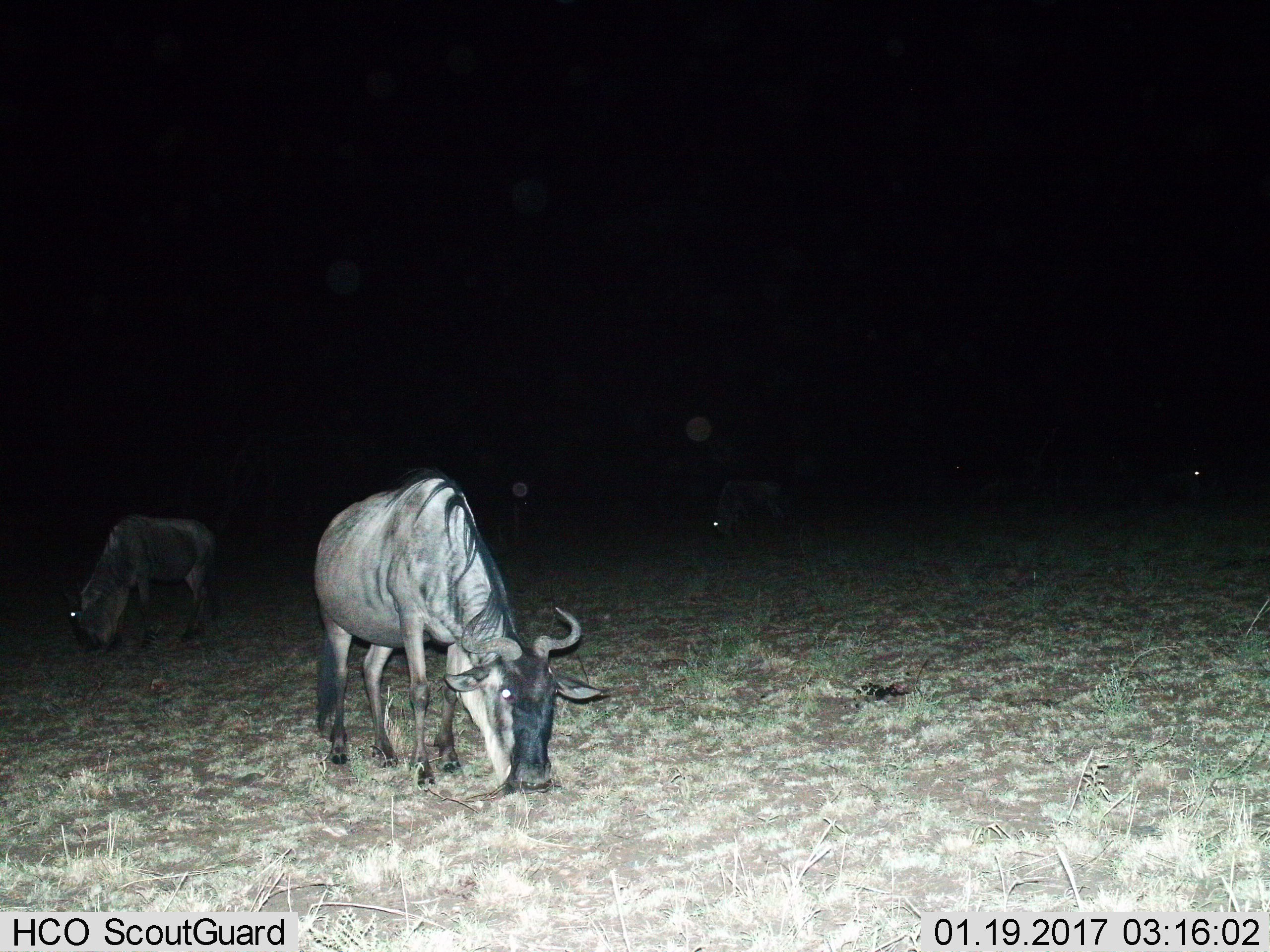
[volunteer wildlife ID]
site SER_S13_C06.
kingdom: Animalia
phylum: Chordata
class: Mammalia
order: Artiodactyla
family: Bovidae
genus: Connochaetes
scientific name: Connochaetes taurinus taurinus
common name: blue wildebeest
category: wildebeestblue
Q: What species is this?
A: Wildebeestblue (blue wildebeest) (Connochaetes taurinus taurinus).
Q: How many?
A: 4.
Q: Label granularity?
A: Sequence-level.